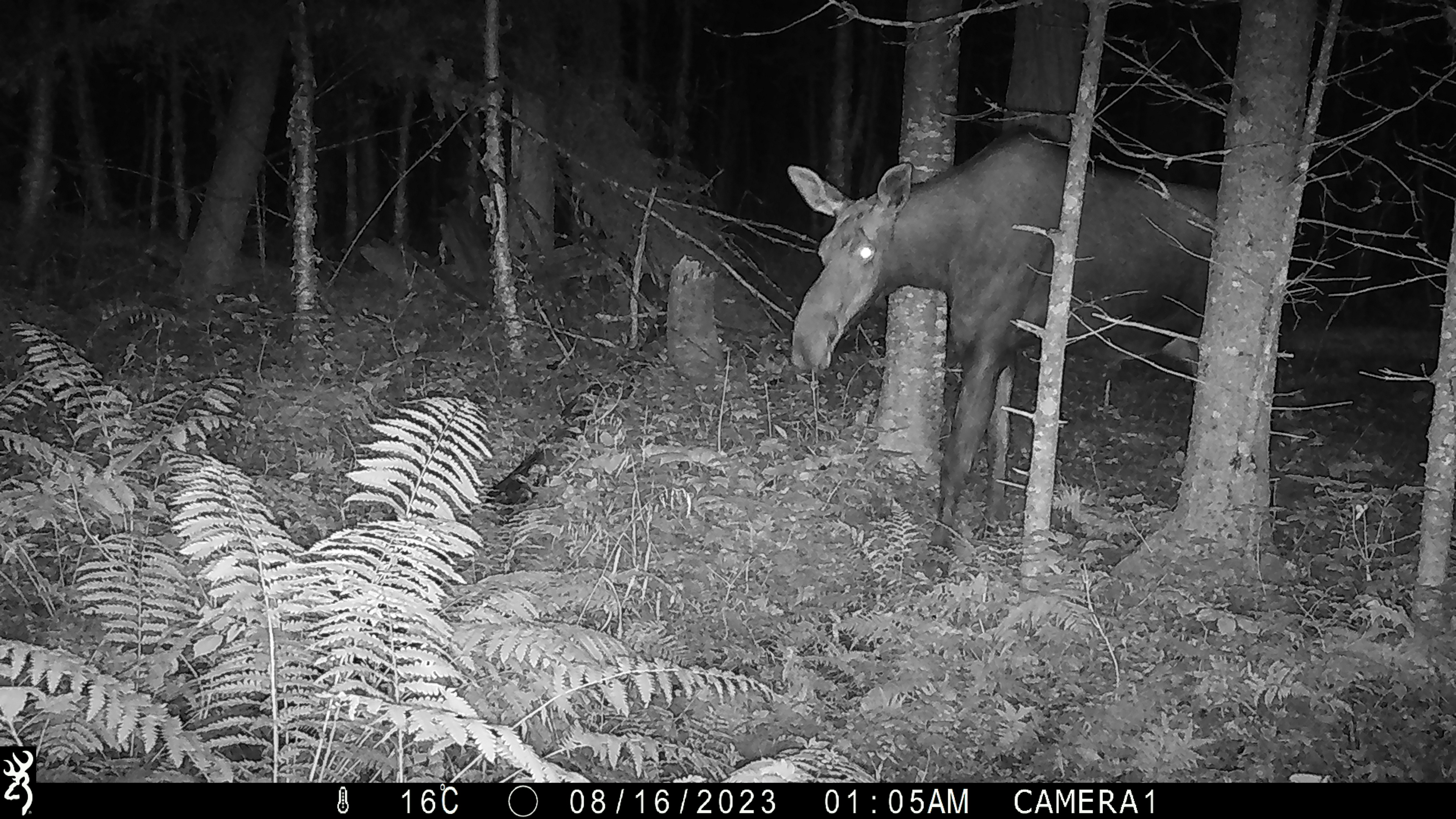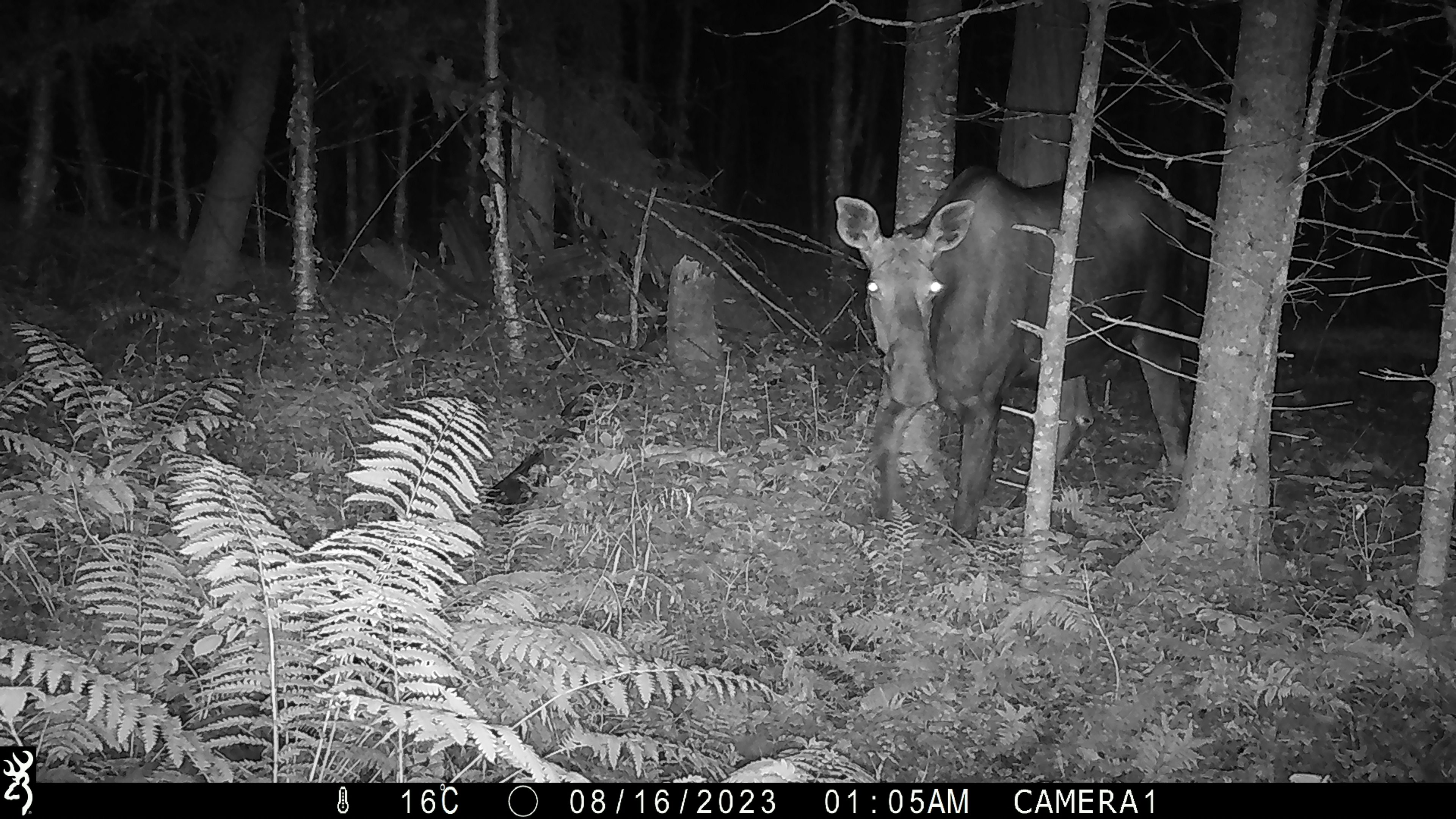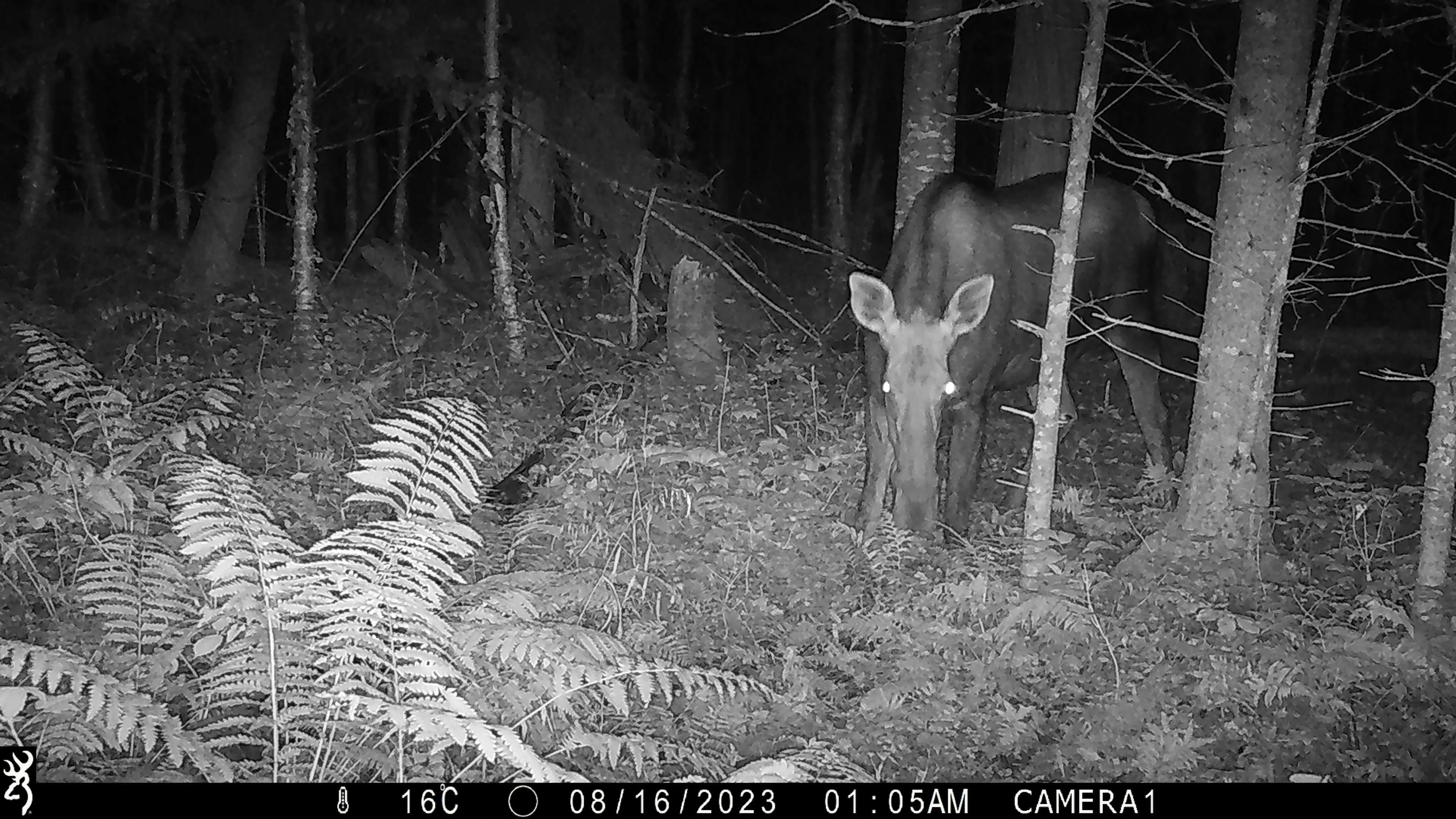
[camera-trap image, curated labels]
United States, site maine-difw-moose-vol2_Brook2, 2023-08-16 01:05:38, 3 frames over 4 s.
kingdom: Animalia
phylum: Chordata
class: Mammalia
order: Artiodactyla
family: Cervidae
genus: Alces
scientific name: Alces alces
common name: moose